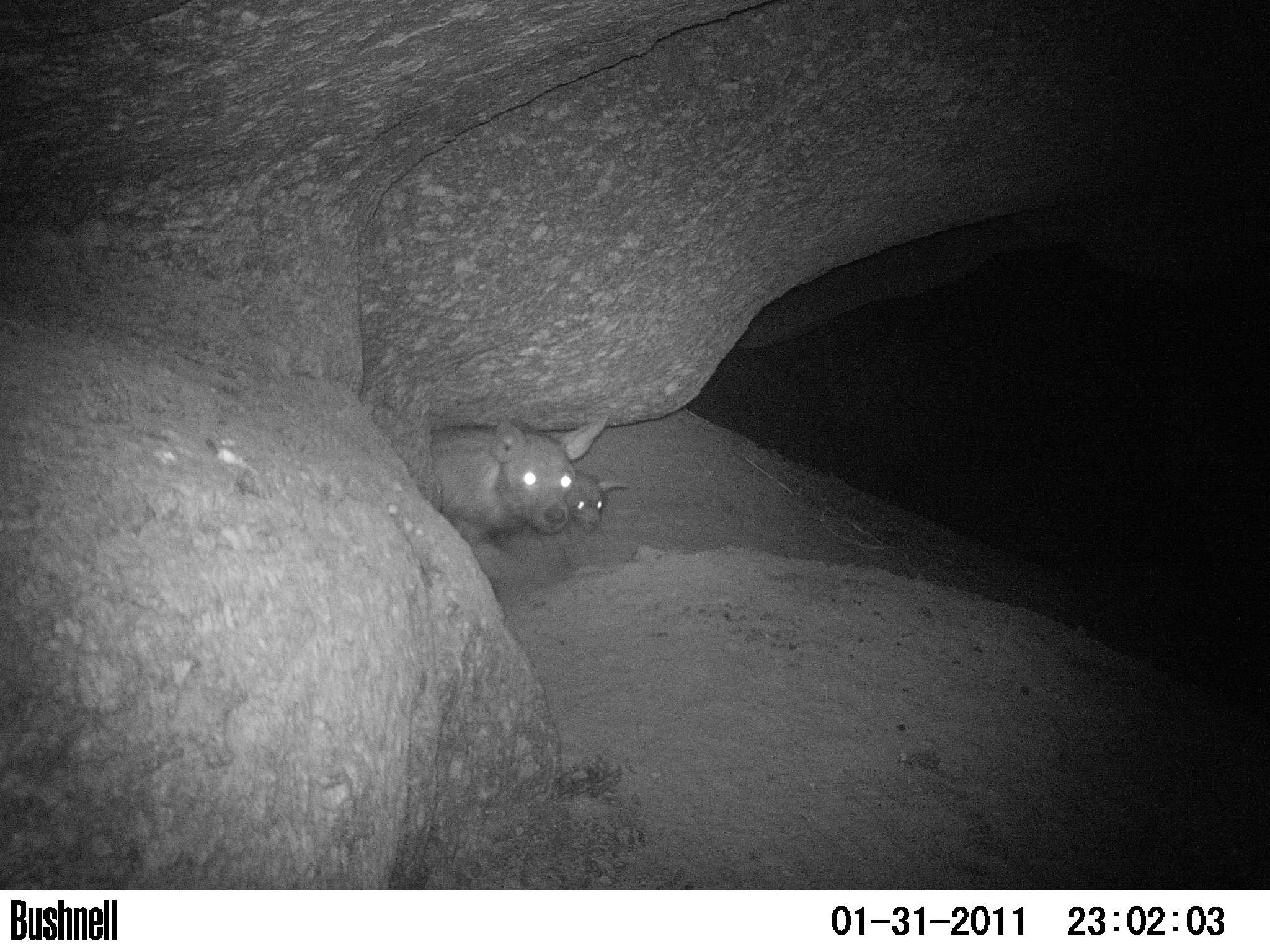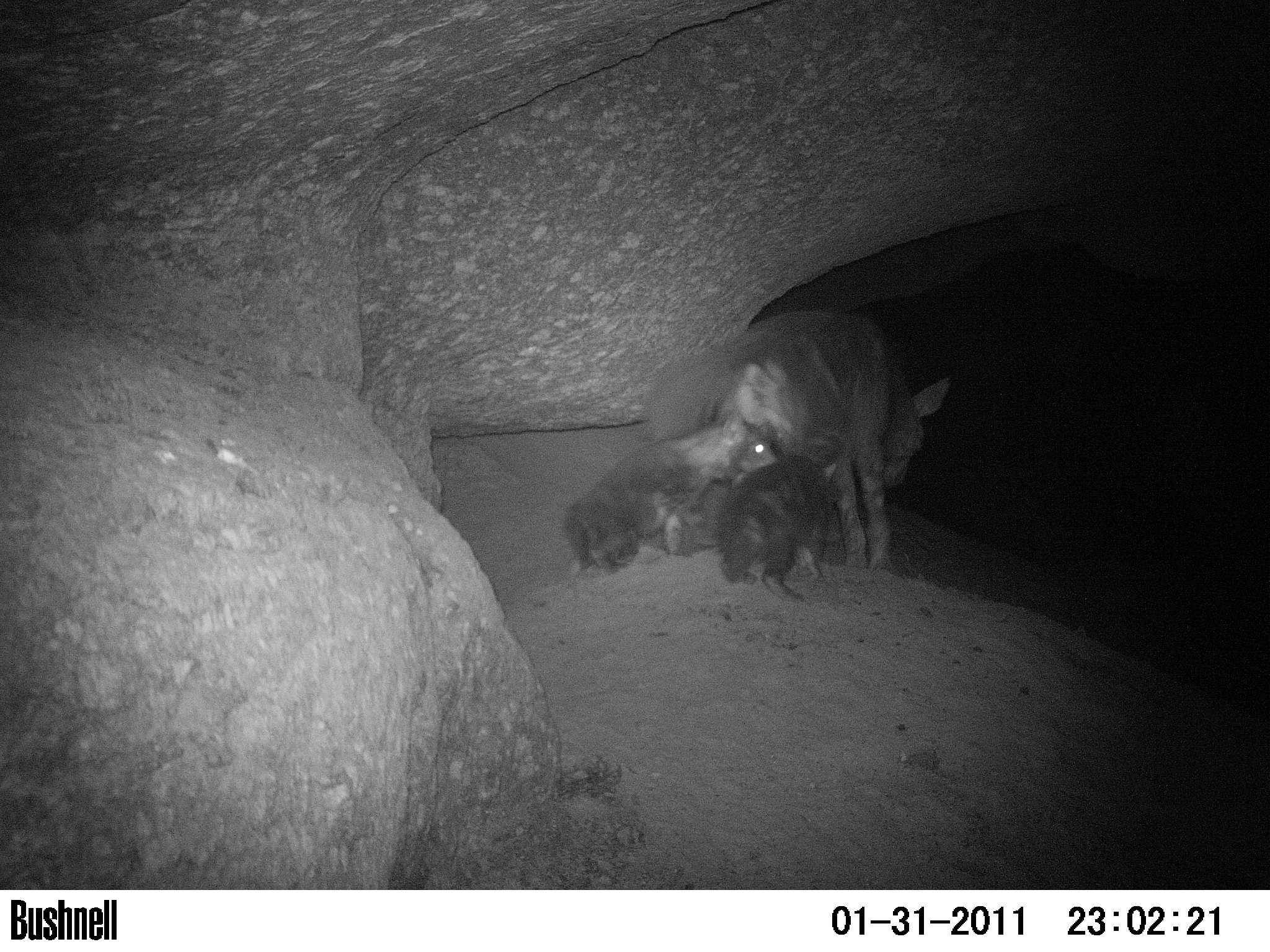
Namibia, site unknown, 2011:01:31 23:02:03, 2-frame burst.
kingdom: Animalia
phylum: Chordata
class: Mammalia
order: Carnivora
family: Hyaenidae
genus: Parahyaena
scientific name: Parahyaena brunnea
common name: brown hyena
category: hyaena brunnea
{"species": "hyaena brunnea (brown hyena) (Parahyaena brunnea)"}